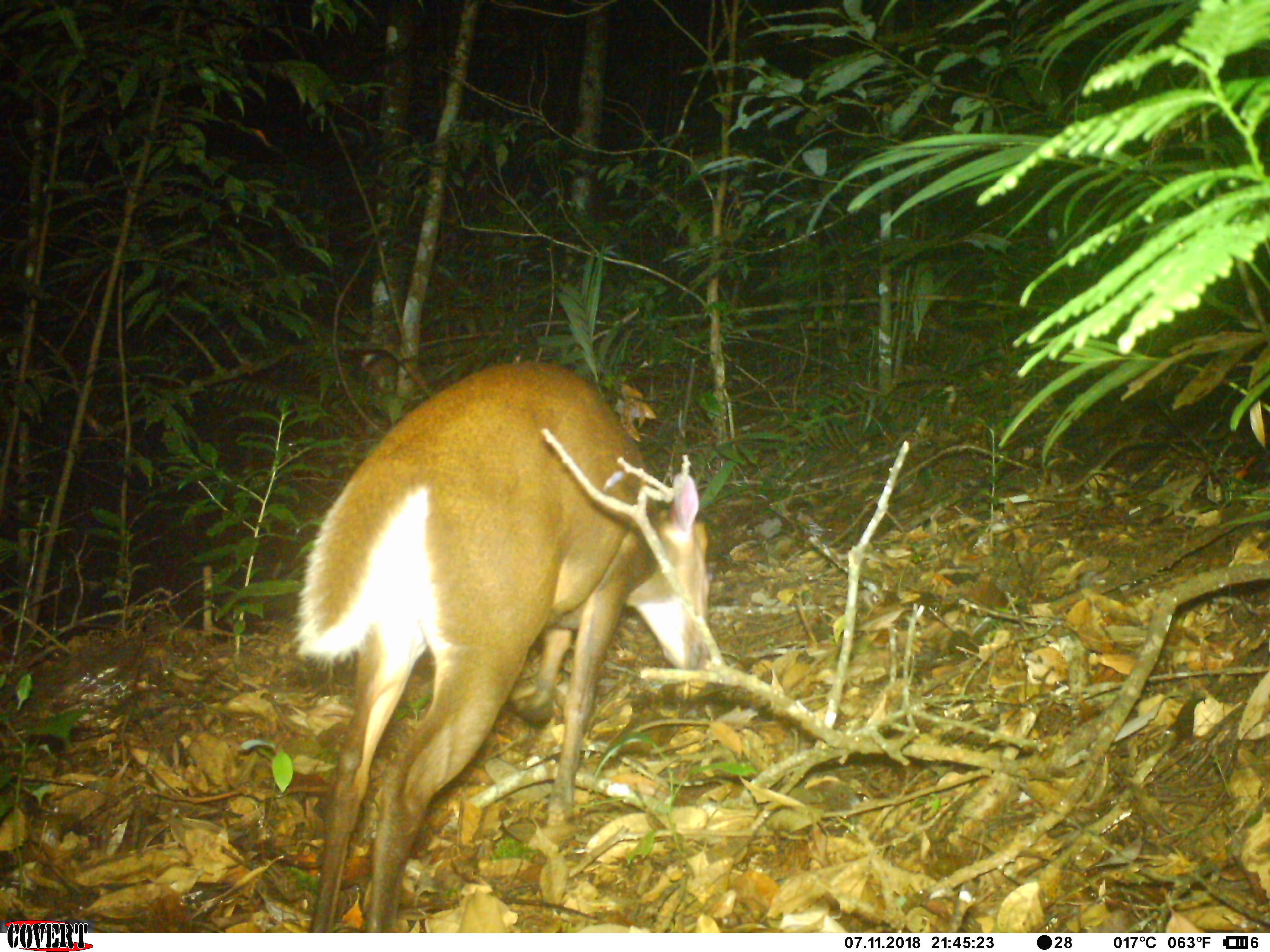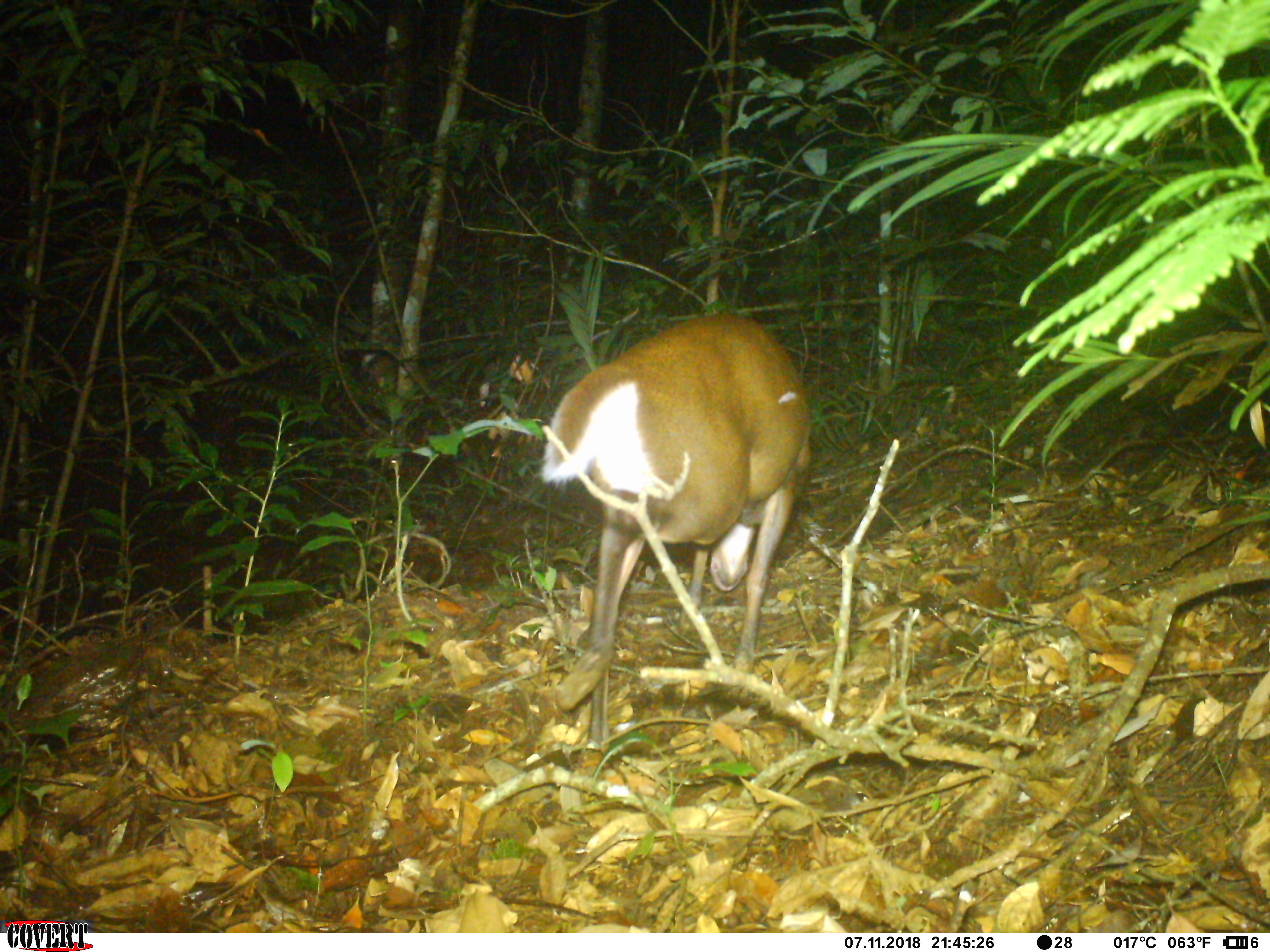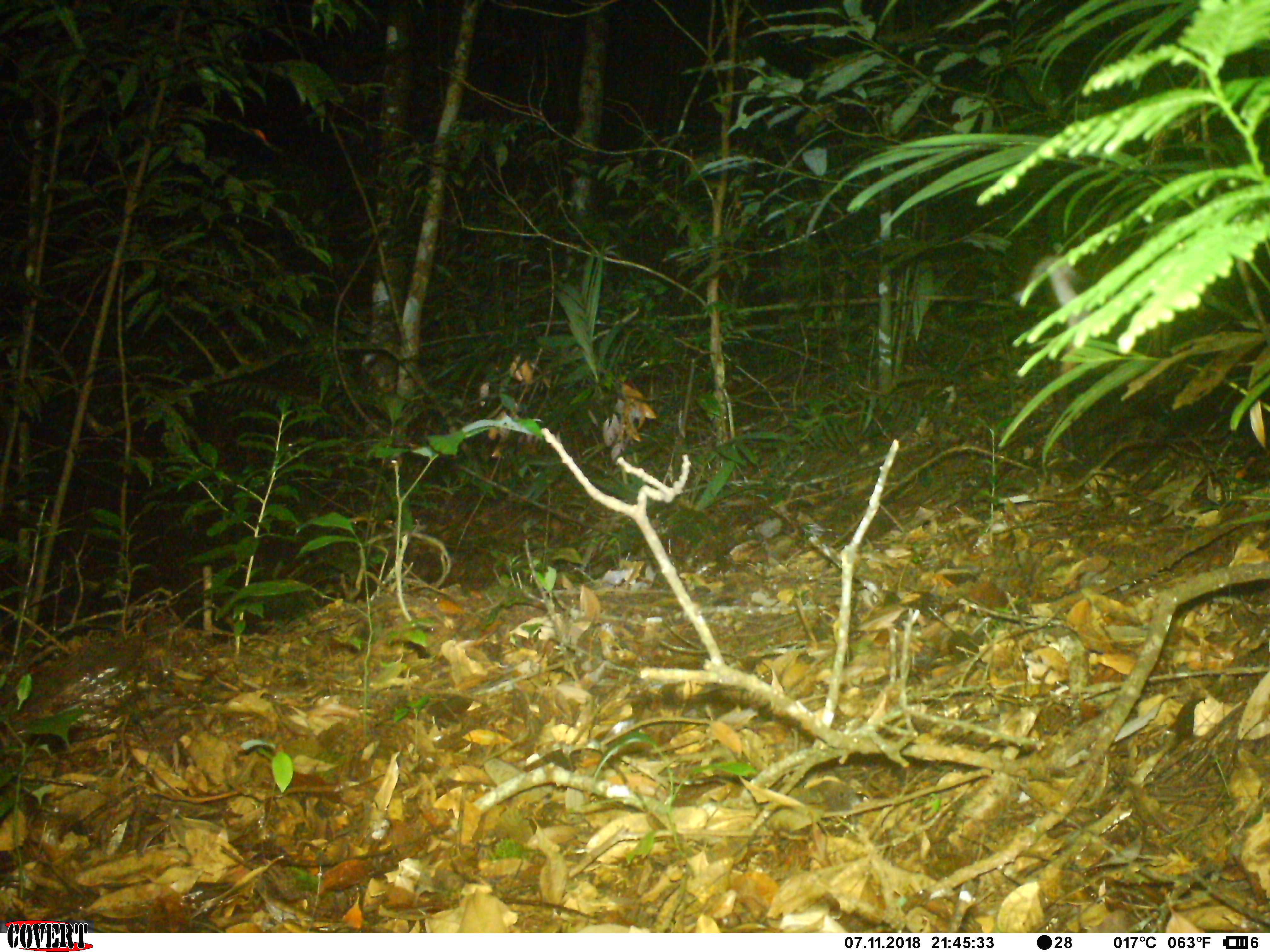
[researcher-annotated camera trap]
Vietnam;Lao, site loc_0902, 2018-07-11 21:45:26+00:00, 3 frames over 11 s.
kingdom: Animalia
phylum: Chordata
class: Mammalia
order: Artiodactyla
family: Cervidae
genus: Muntiacus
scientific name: Muntiacus rooseveltorum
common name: roosevelt's muntjac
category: roosevelts muntjac group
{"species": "roosevelts muntjac group (roosevelt's muntjac) (Muntiacus rooseveltorum)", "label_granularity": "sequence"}